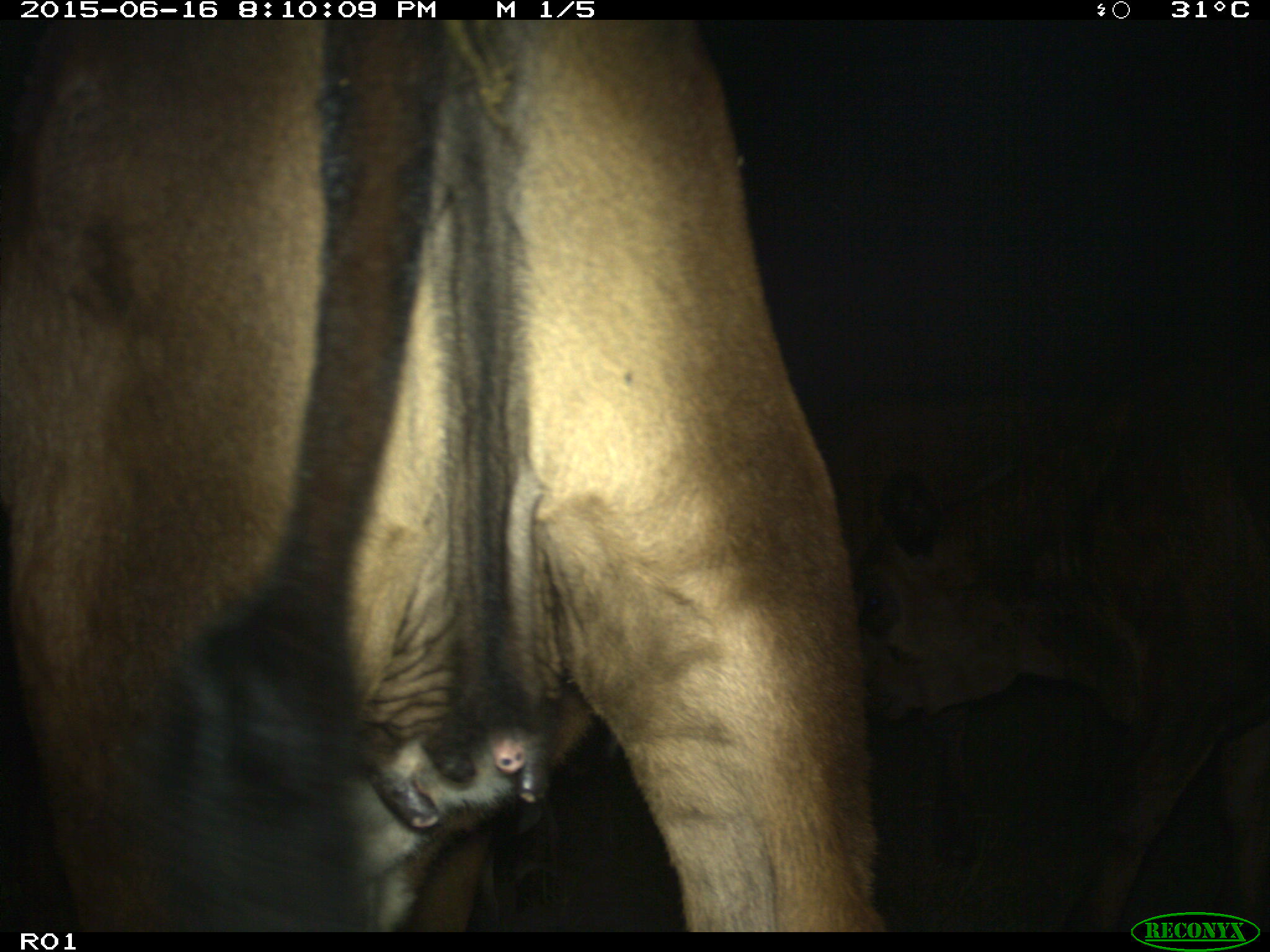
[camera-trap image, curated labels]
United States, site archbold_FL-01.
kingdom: Animalia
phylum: Chordata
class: Mammalia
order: Artiodactyla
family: Bovidae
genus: Bos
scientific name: Bos taurus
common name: domestic cow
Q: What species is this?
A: Bos taurus (domestic cow).